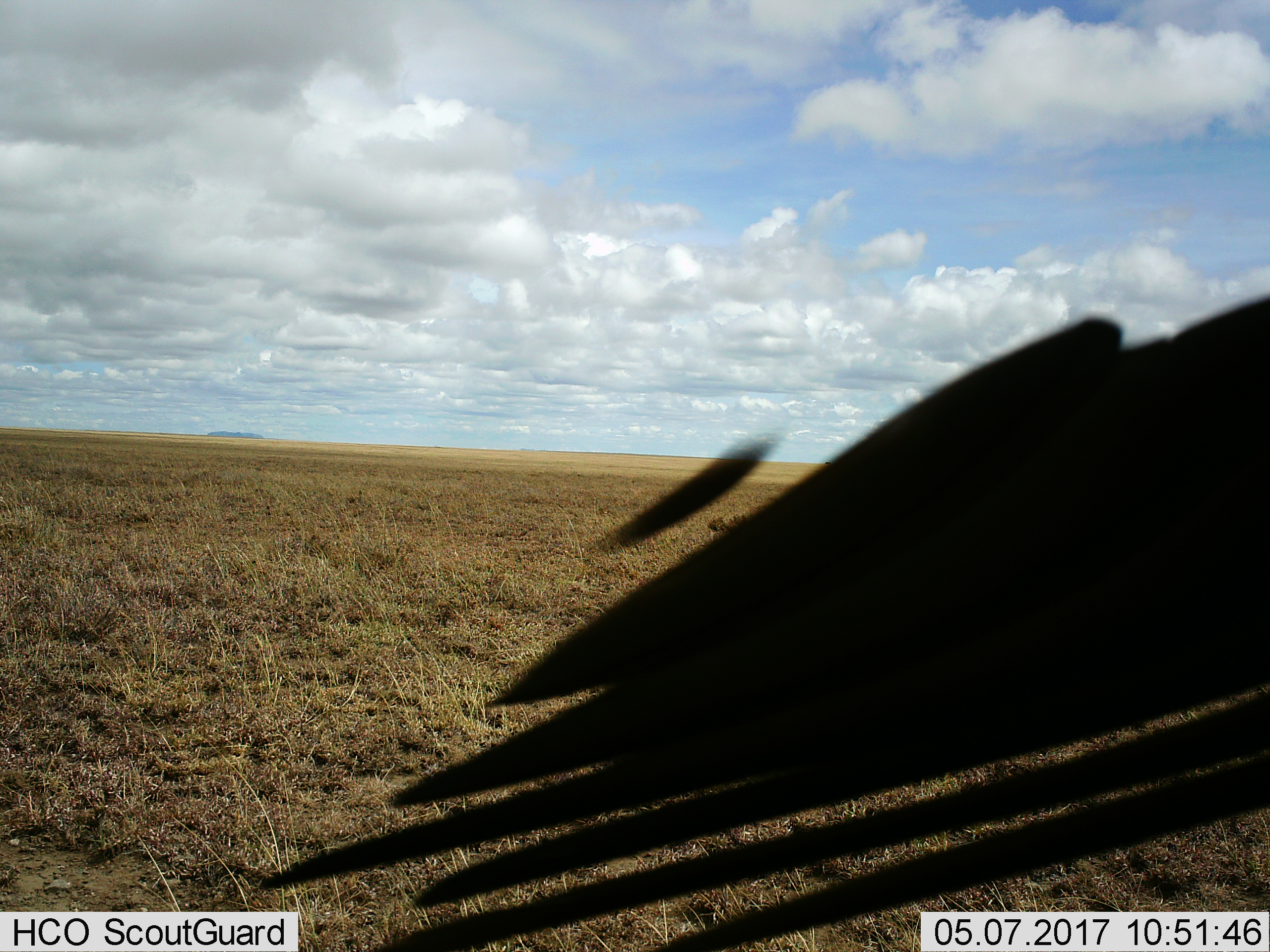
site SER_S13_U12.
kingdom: Animalia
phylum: Chordata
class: Aves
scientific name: Aves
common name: bird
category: birdother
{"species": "birdother (bird) (Aves)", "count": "1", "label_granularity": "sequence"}